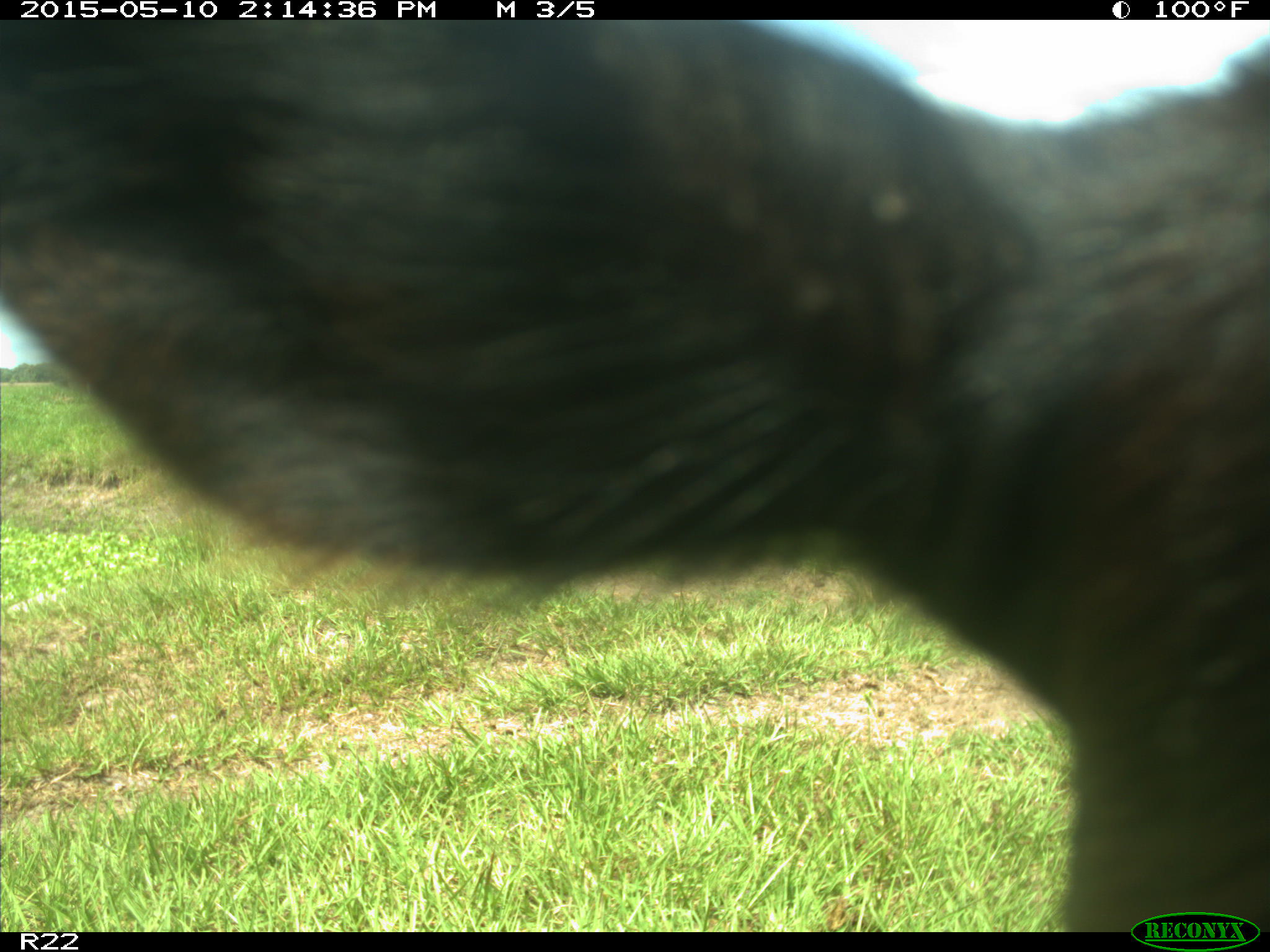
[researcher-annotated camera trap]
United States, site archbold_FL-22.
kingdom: Animalia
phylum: Chordata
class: Mammalia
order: Artiodactyla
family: Bovidae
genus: Bos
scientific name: Bos taurus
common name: domestic cow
Bos taurus (domestic cow).